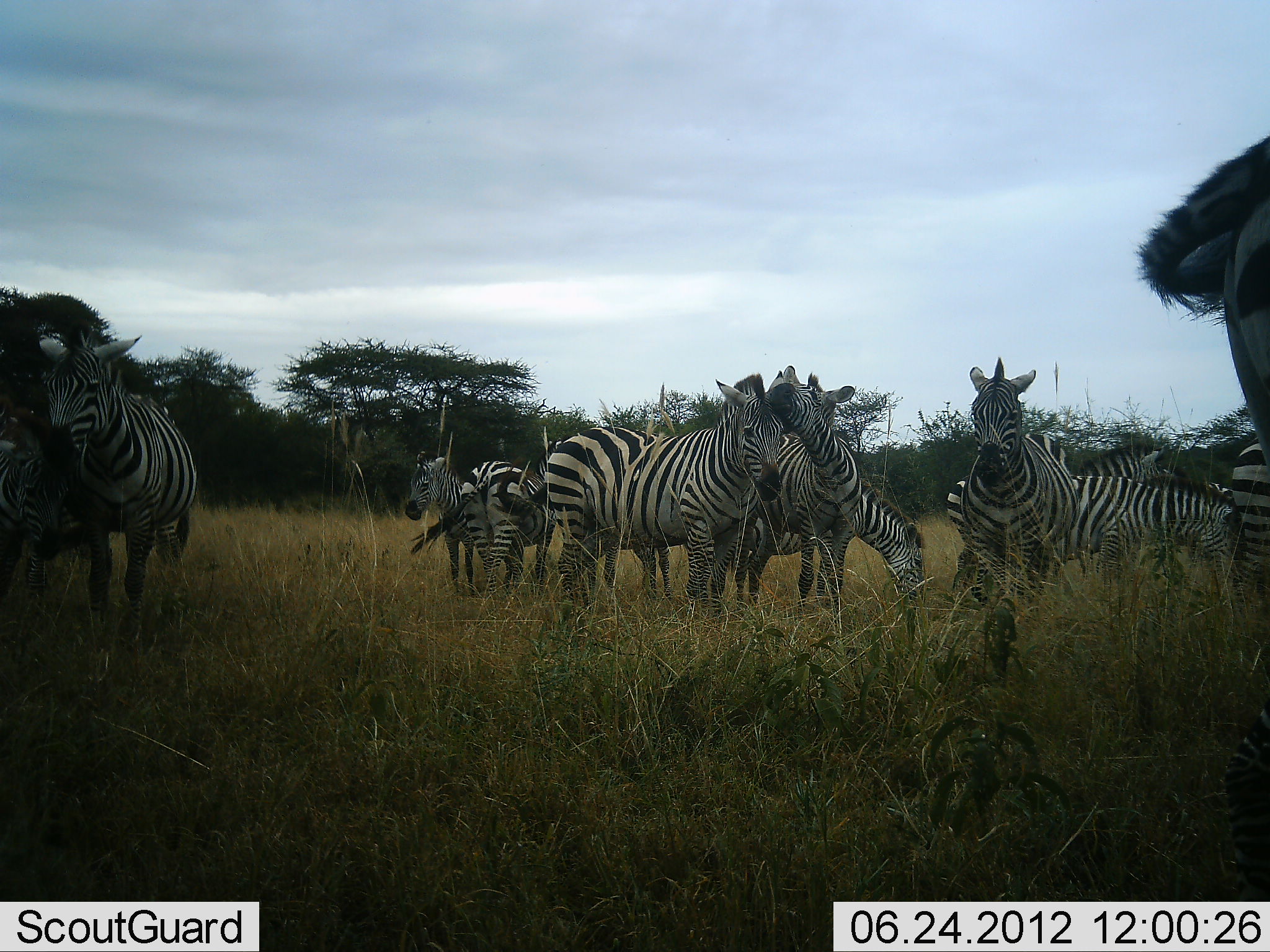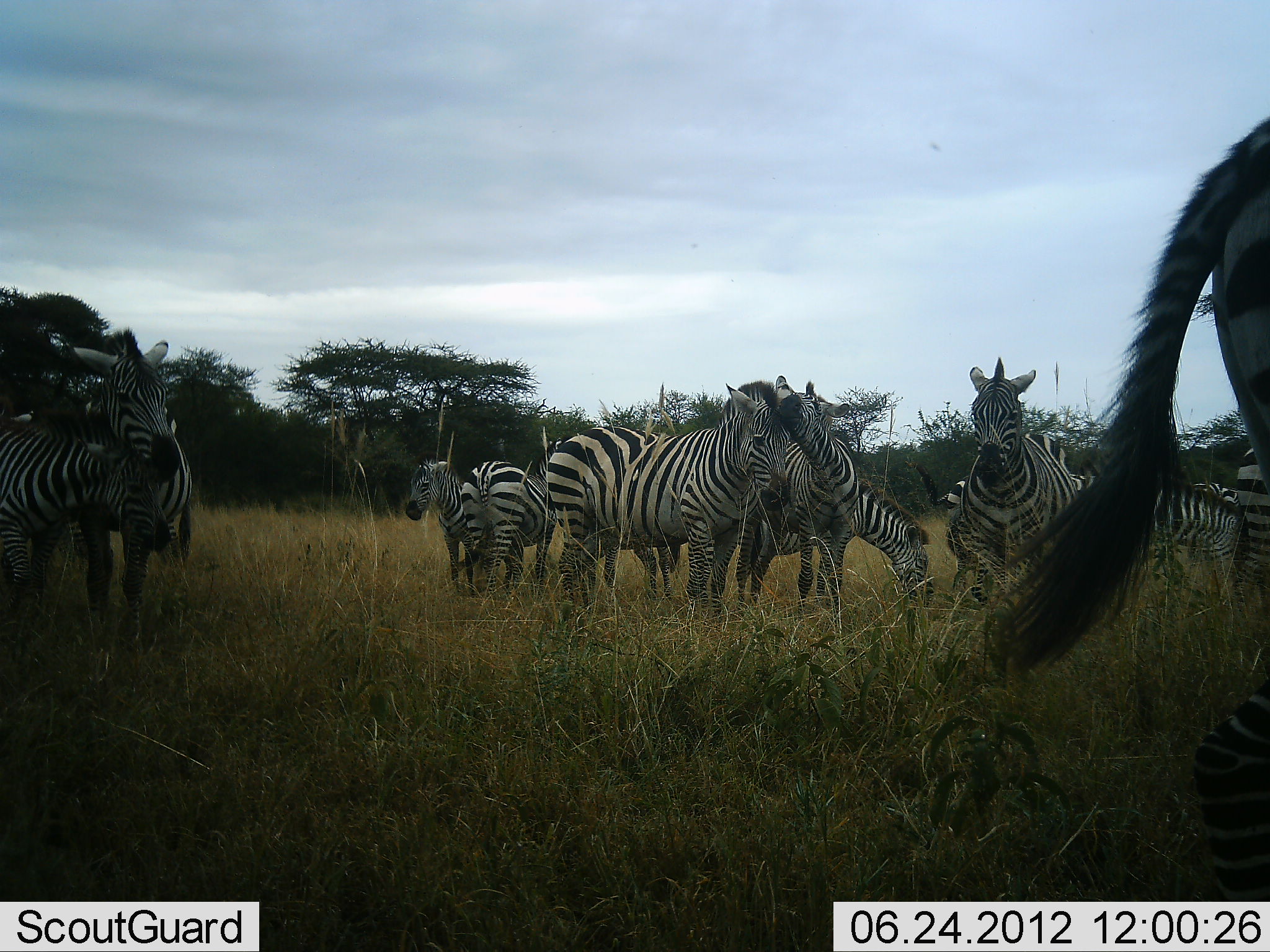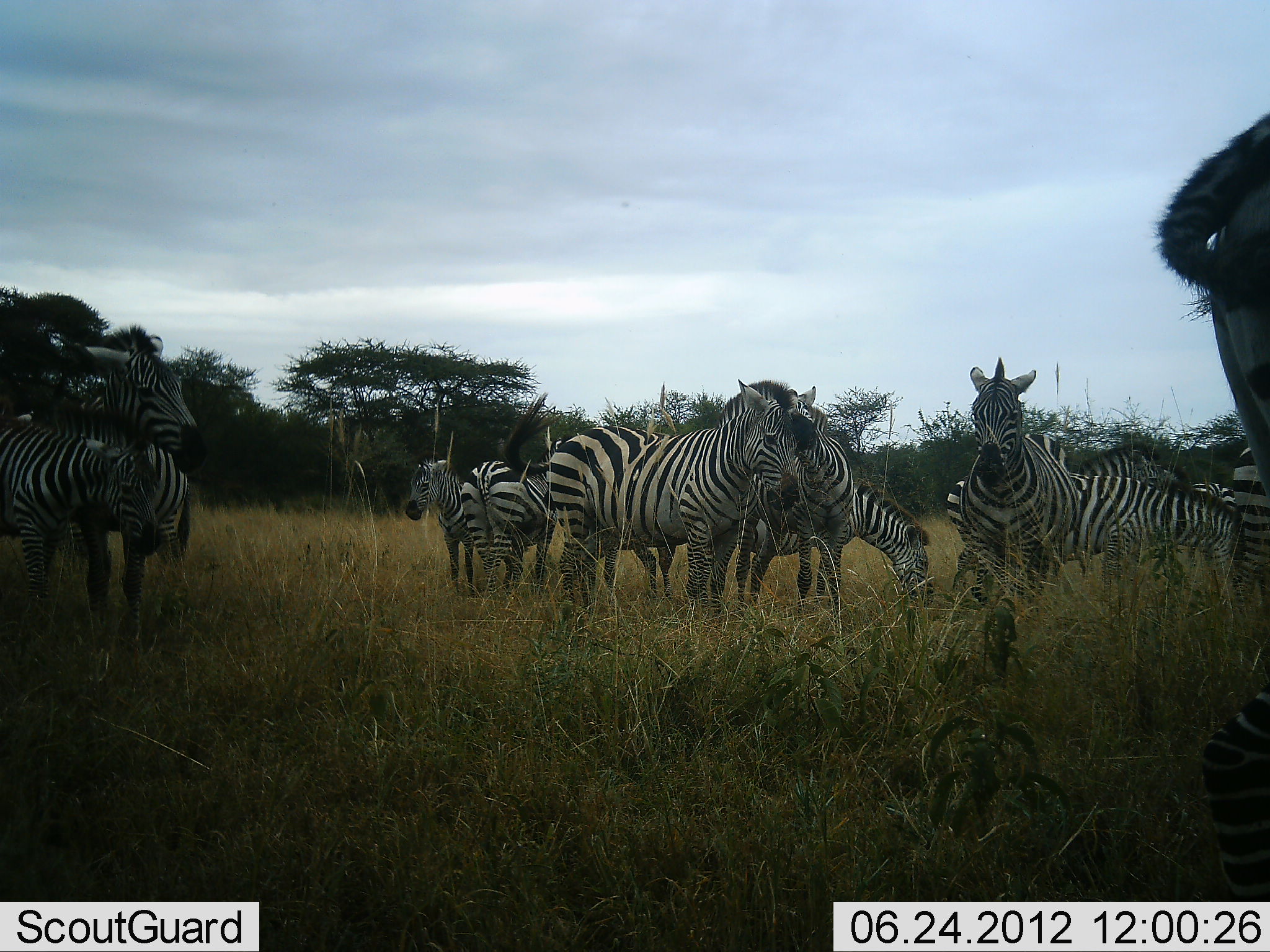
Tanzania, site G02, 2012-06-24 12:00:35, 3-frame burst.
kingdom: Animalia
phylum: Chordata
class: Mammalia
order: Perissodactyla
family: Equidae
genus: Equus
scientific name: Equus quagga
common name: plains zebra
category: zebra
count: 11-50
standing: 82%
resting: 9%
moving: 0%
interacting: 82%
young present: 0%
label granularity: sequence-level